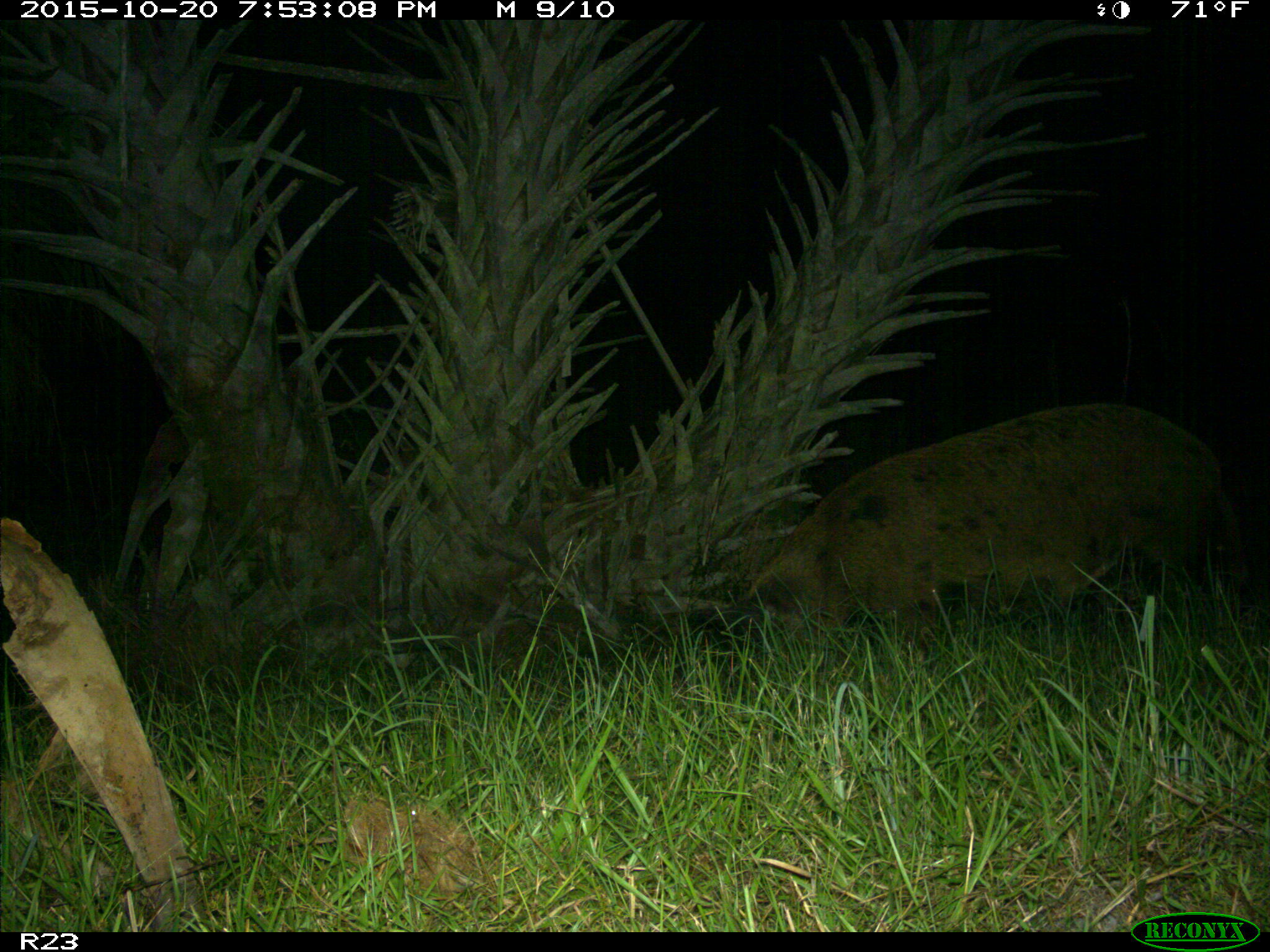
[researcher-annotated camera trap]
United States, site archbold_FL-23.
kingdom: Animalia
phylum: Chordata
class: Mammalia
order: Artiodactyla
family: Suidae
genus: Sus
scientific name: Sus scrofa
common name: wild boar